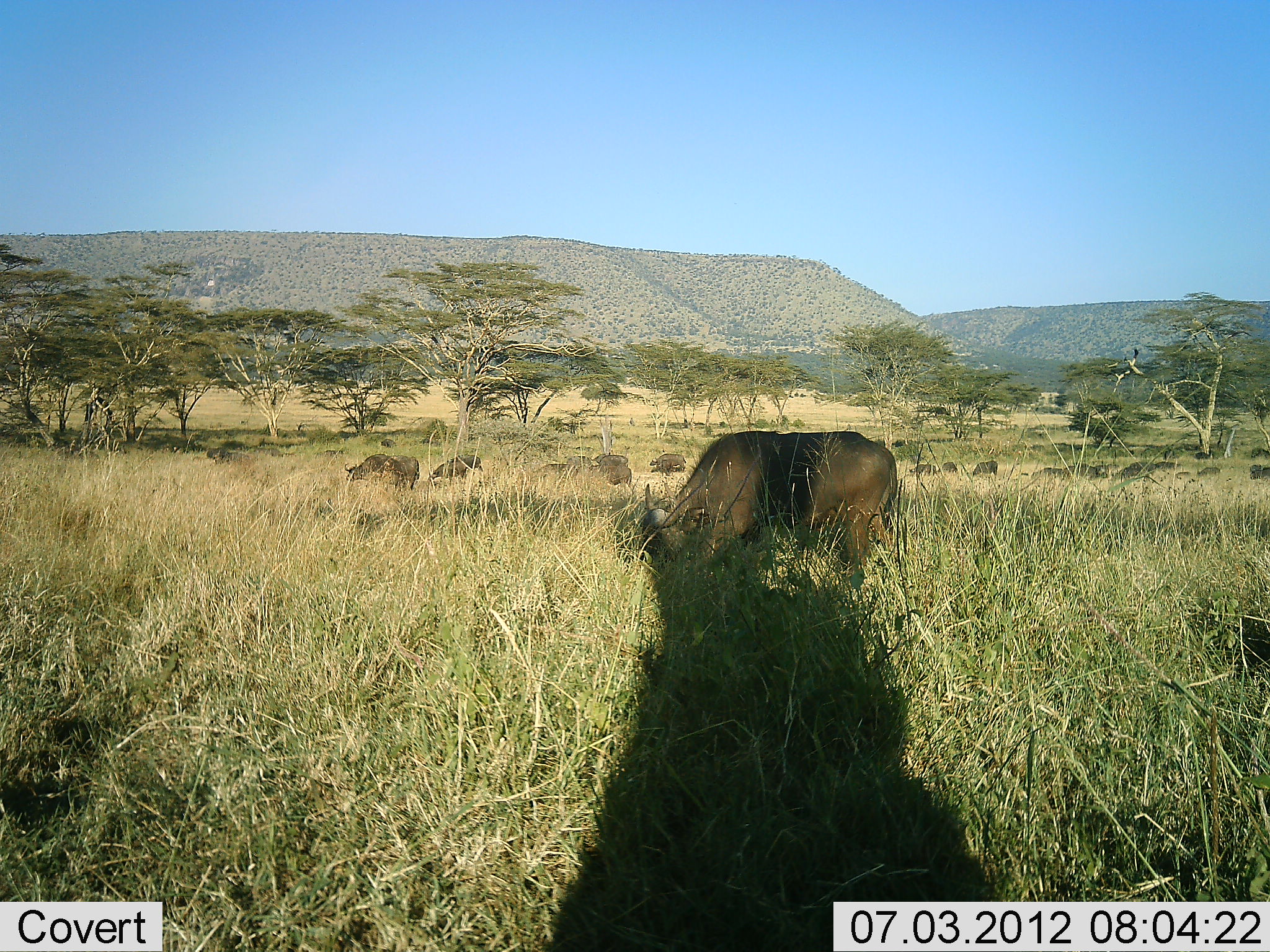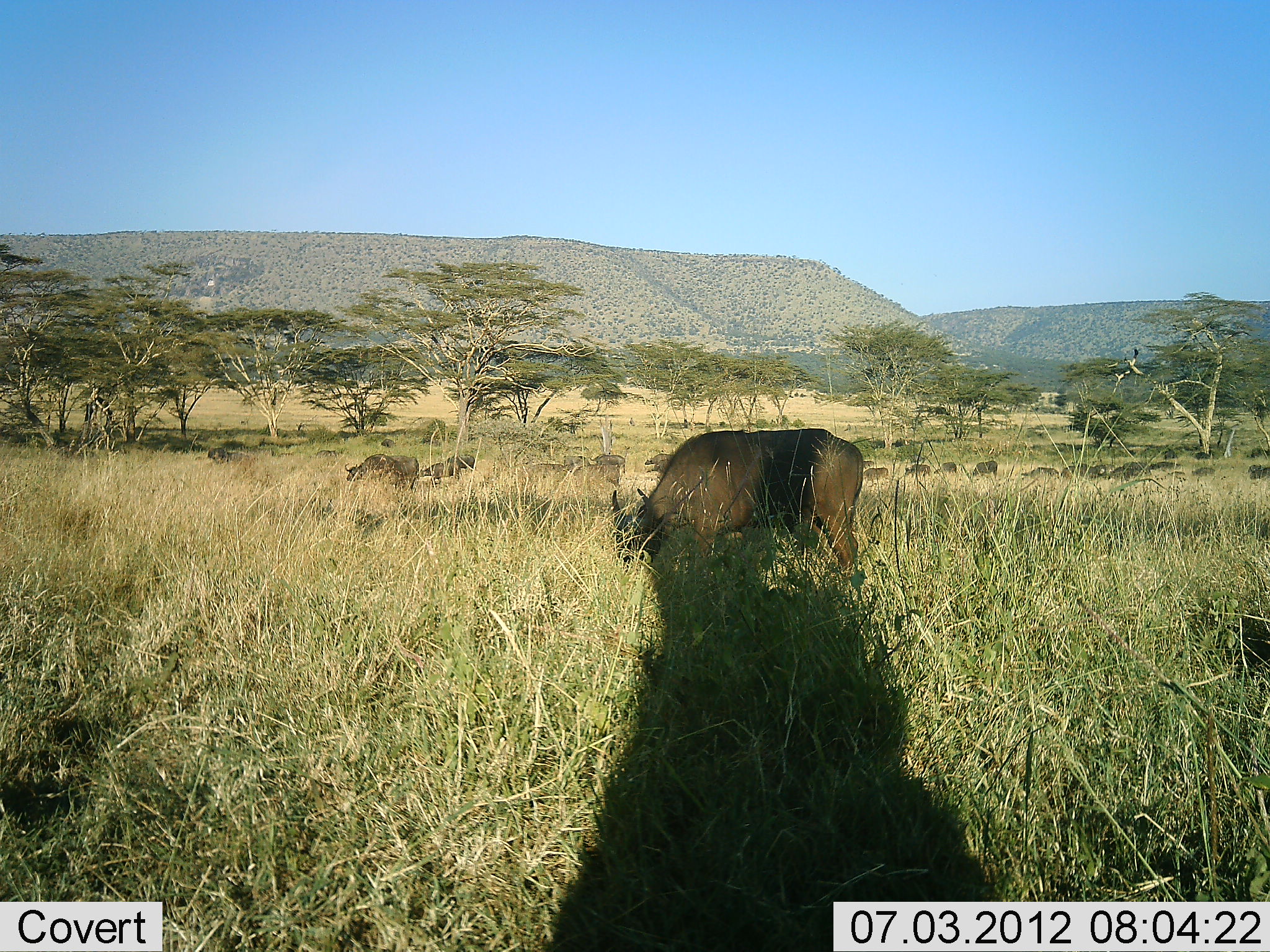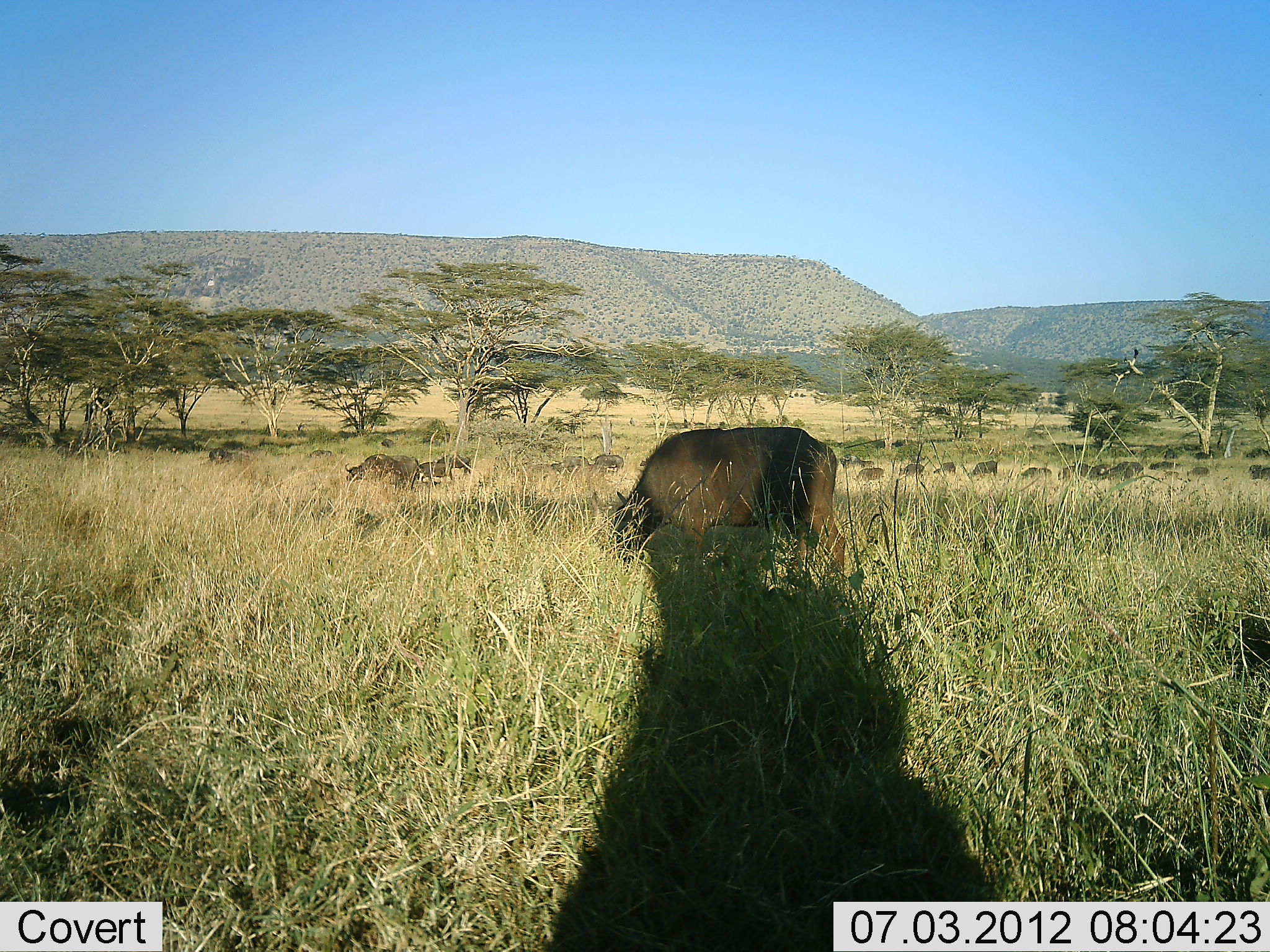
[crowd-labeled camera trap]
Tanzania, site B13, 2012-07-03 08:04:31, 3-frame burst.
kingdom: Animalia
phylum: Chordata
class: Mammalia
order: Artiodactyla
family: Bovidae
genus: Syncerus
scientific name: Syncerus caffer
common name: cape buffalo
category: buffalo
Buffalo (cape buffalo) (Syncerus caffer), count 11-50. Behavior (volunteer vote fractions): standing 40%, resting 0%, moving 60%, interacting 0%. Young present (vote fraction): 0%. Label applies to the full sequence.